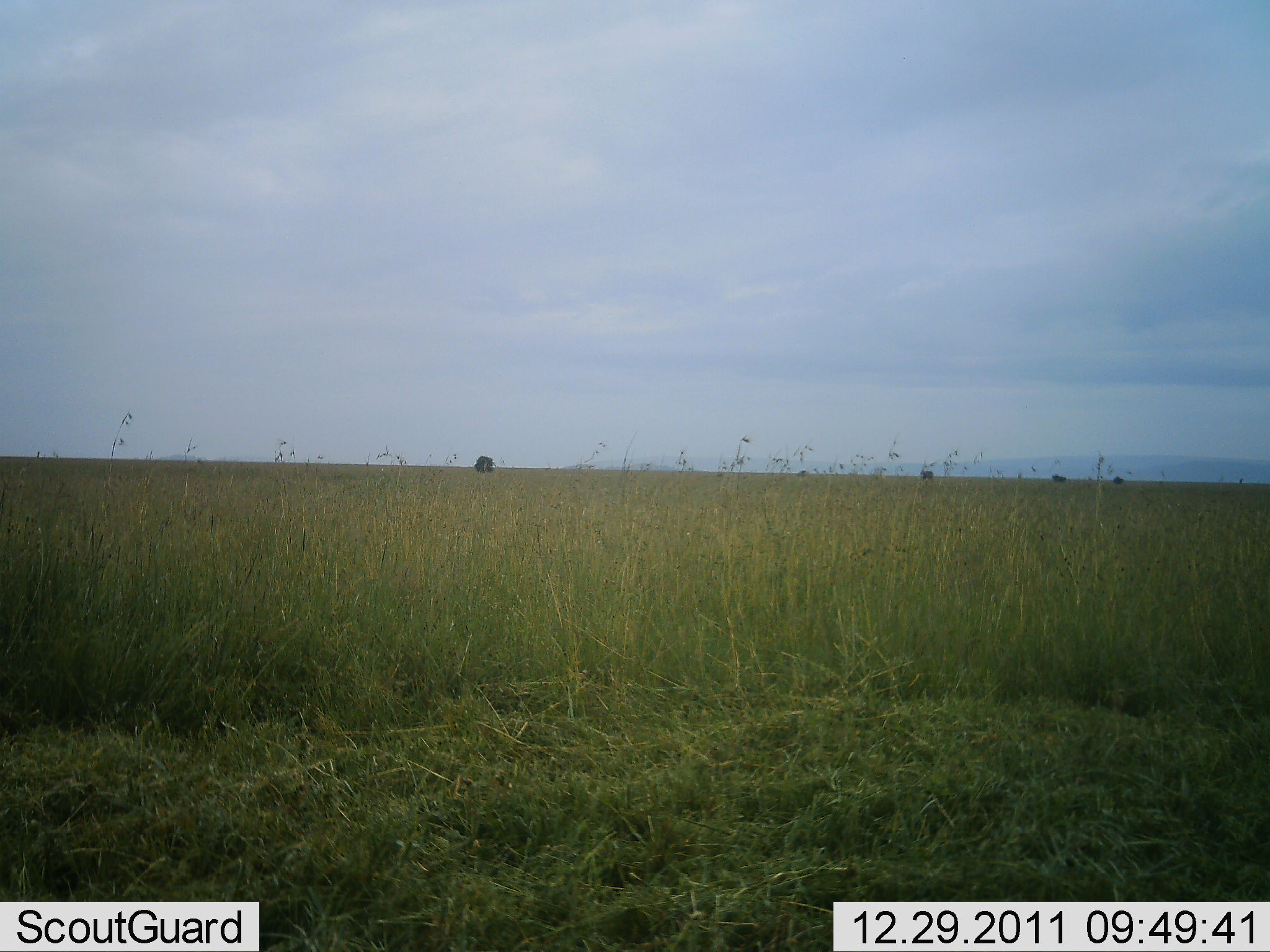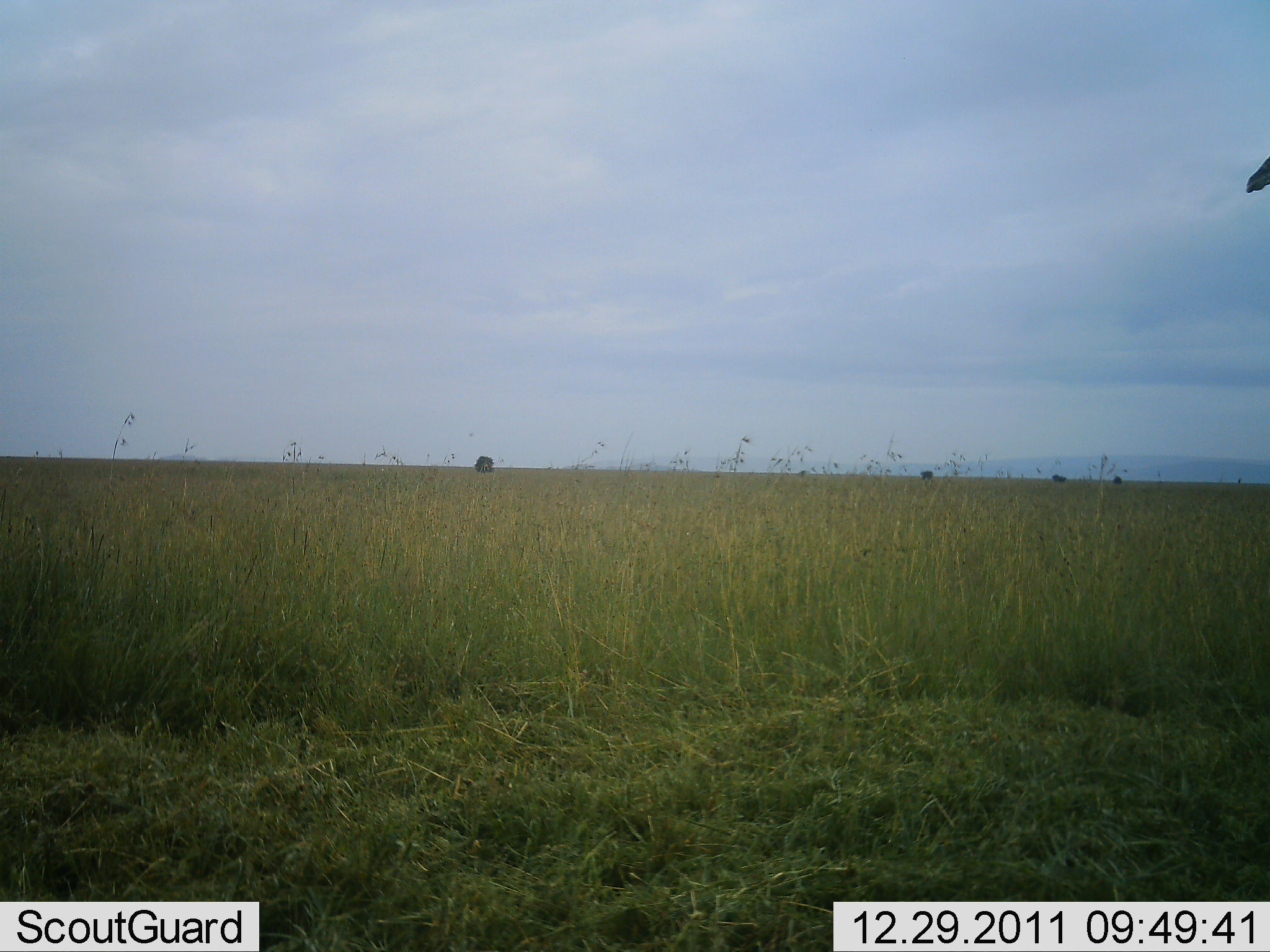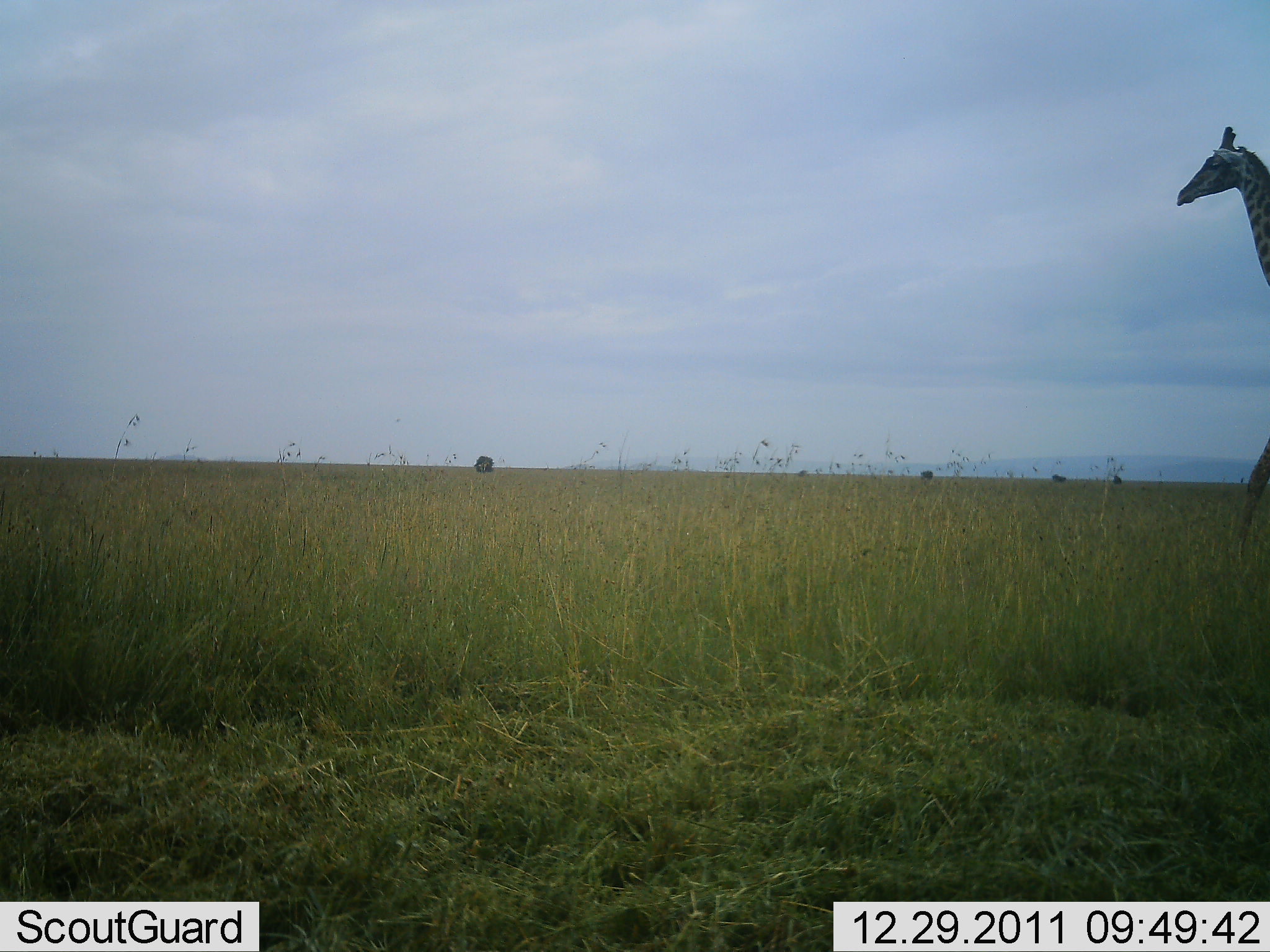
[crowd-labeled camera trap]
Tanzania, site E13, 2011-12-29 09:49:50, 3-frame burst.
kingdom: Animalia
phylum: Chordata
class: Mammalia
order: Artiodactyla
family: Giraffidae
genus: Giraffa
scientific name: Giraffa camelopardalis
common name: giraffe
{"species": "giraffe (Giraffa camelopardalis)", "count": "1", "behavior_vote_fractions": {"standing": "0%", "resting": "0%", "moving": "100%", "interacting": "0%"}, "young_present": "0%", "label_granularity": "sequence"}